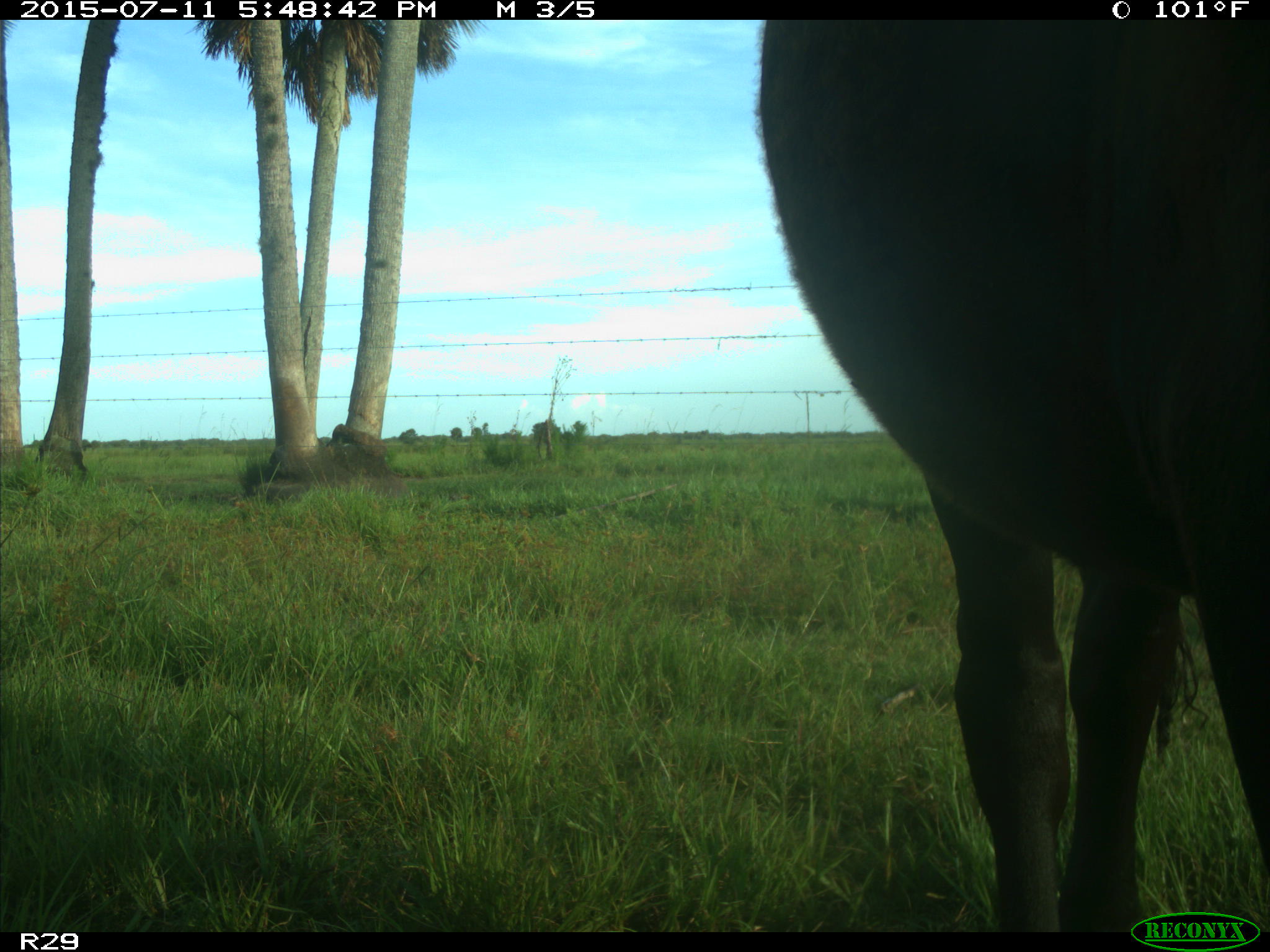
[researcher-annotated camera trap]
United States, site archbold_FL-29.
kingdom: Animalia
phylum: Chordata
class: Mammalia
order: Artiodactyla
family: Bovidae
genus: Bos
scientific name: Bos taurus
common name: domestic cow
Bos taurus (domestic cow).